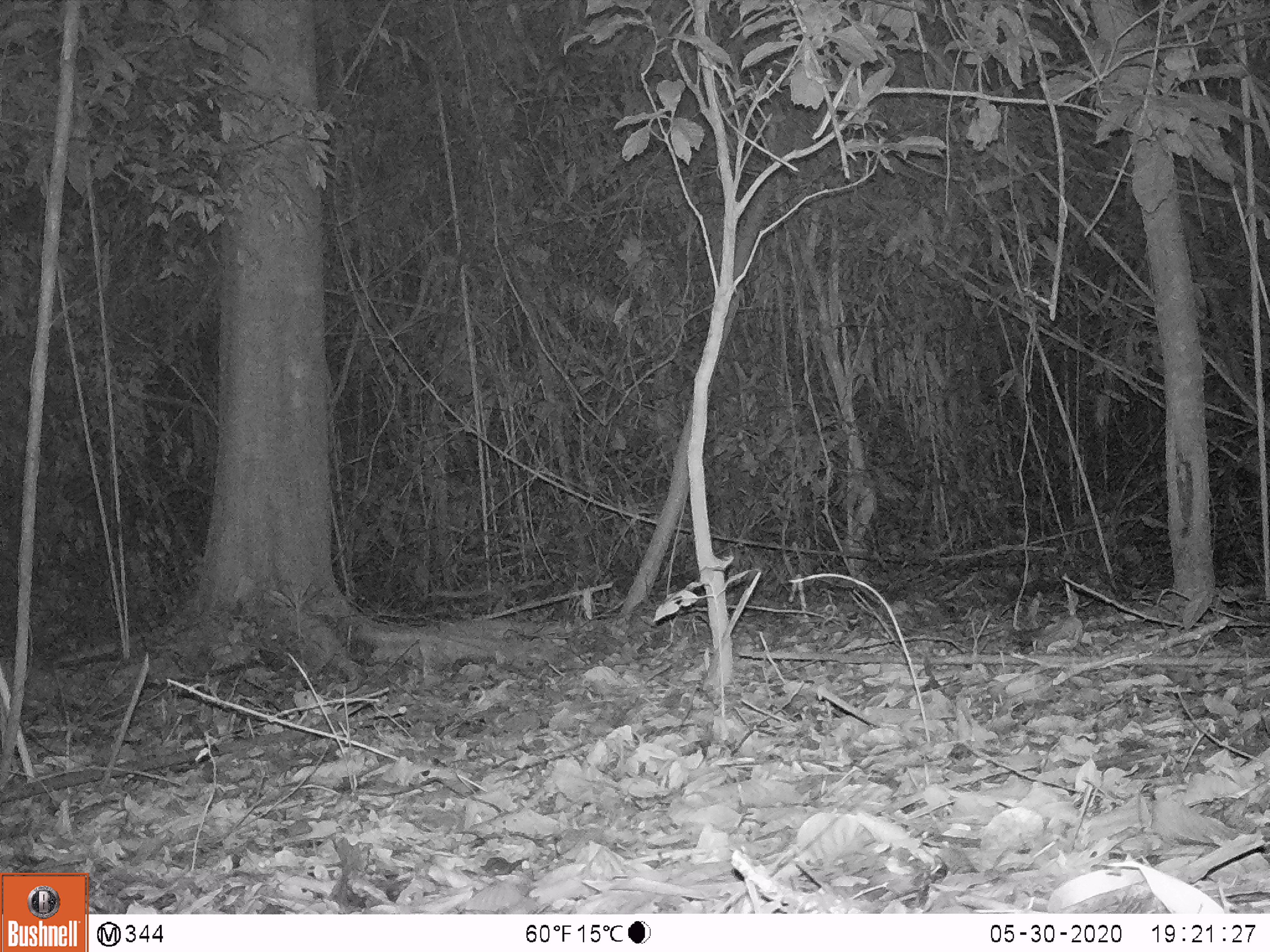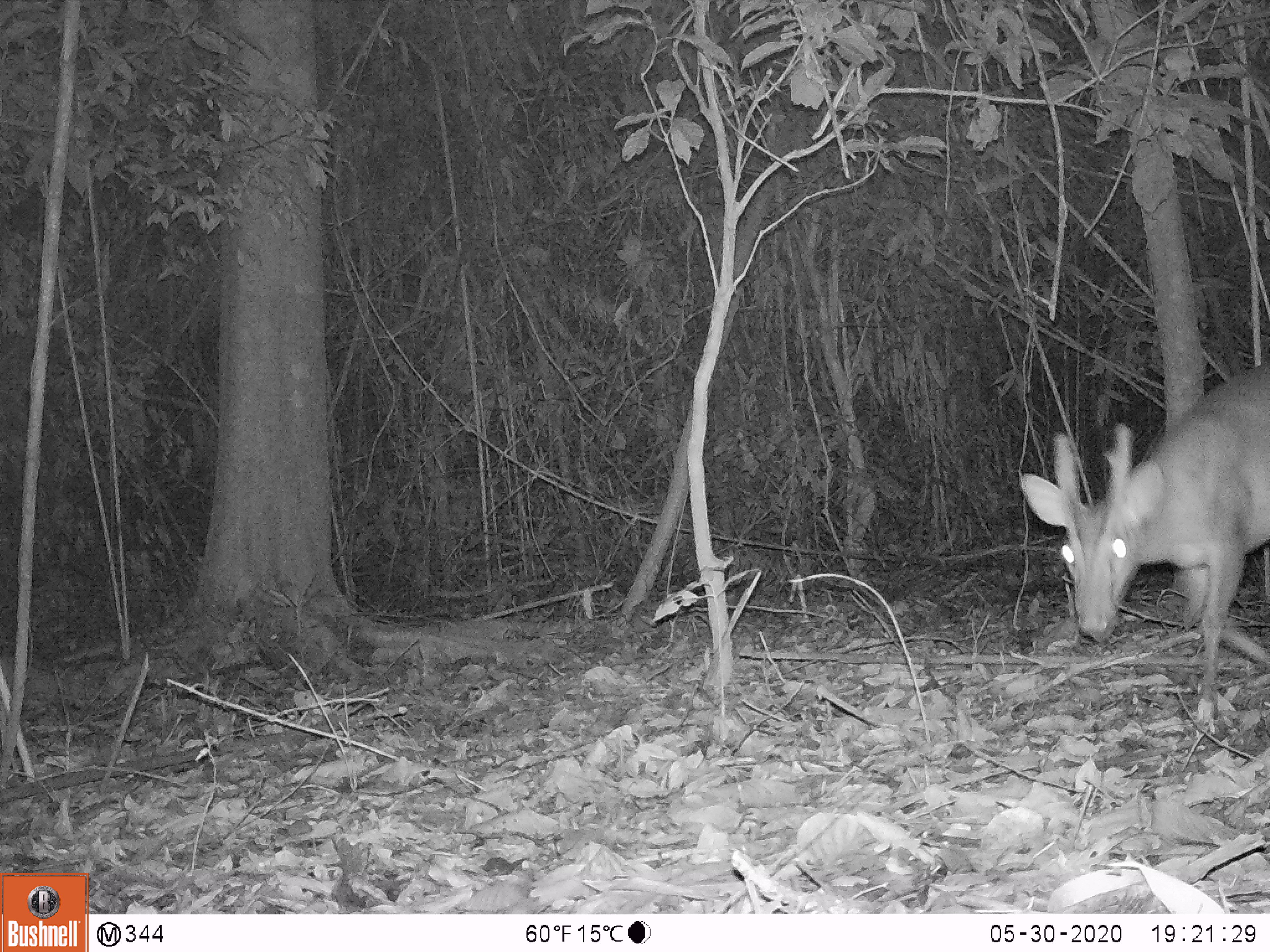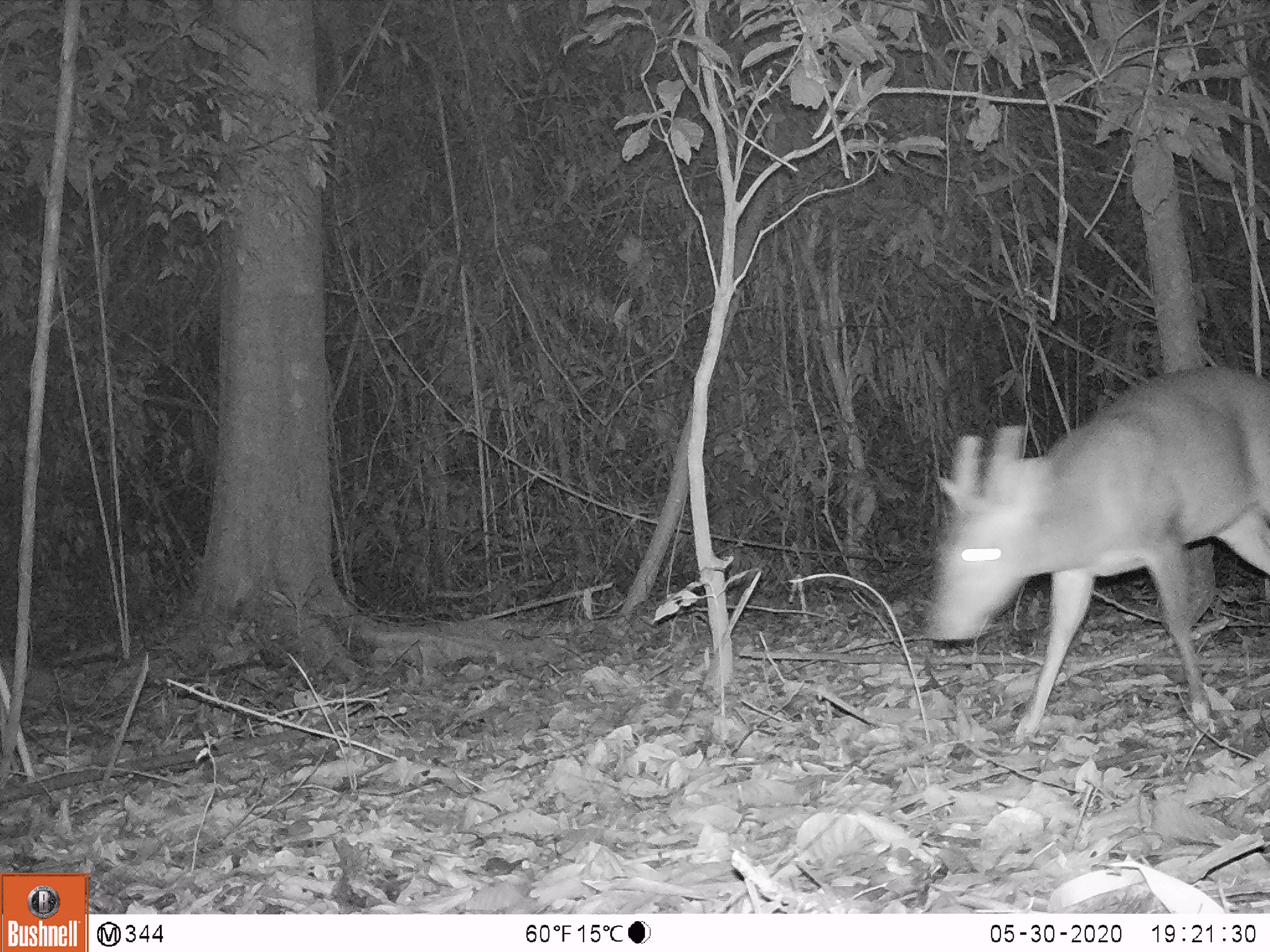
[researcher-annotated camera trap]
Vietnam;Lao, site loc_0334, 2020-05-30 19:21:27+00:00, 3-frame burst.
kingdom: Animalia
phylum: Chordata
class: Mammalia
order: Artiodactyla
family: Cervidae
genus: Muntiacus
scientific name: Muntiacus vuquangensis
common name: large-antlered muntjac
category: large antlered muntjac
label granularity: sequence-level